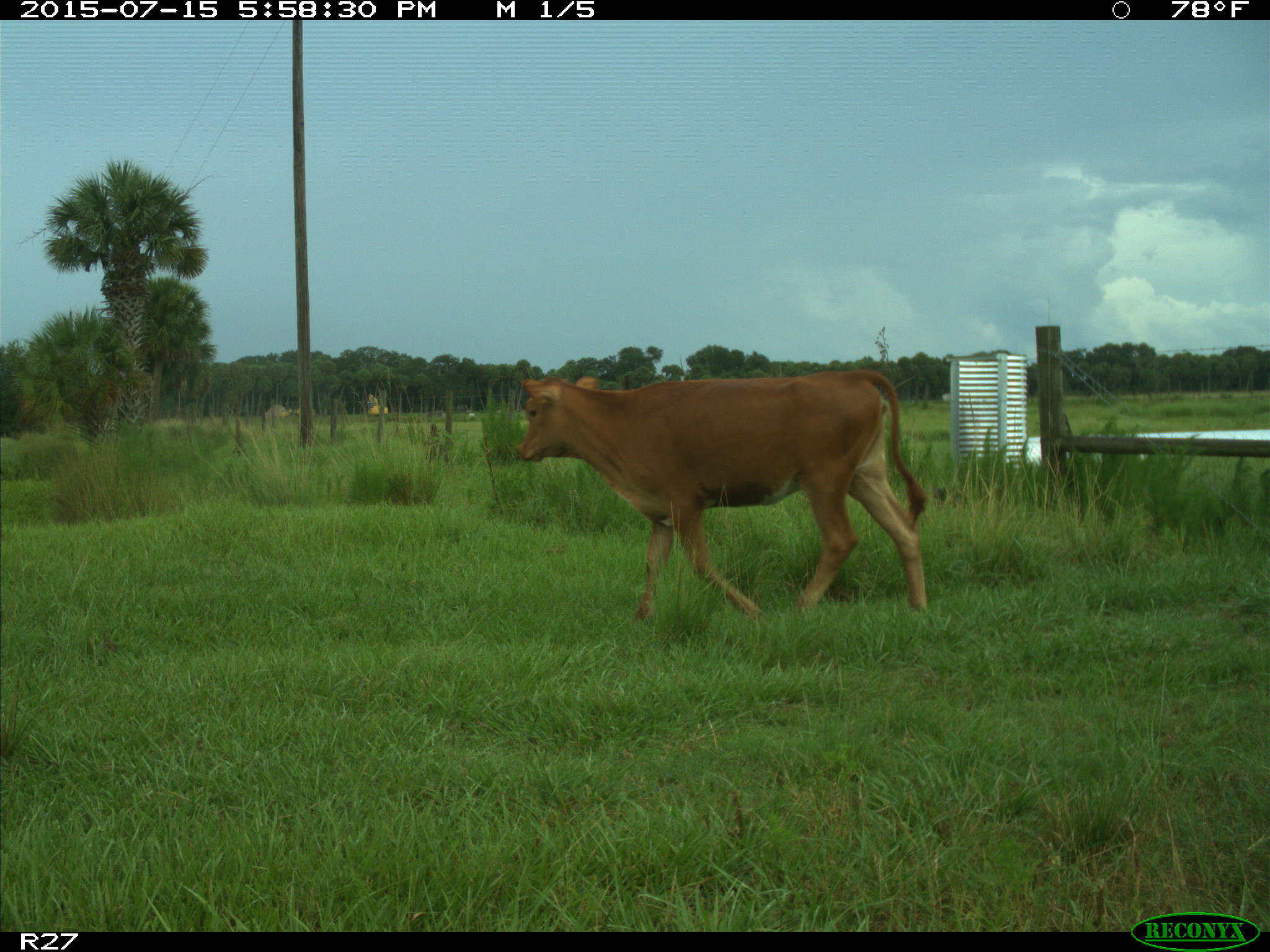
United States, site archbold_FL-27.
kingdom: Animalia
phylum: Chordata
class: Mammalia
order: Artiodactyla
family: Bovidae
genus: Bos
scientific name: Bos taurus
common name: domestic cow